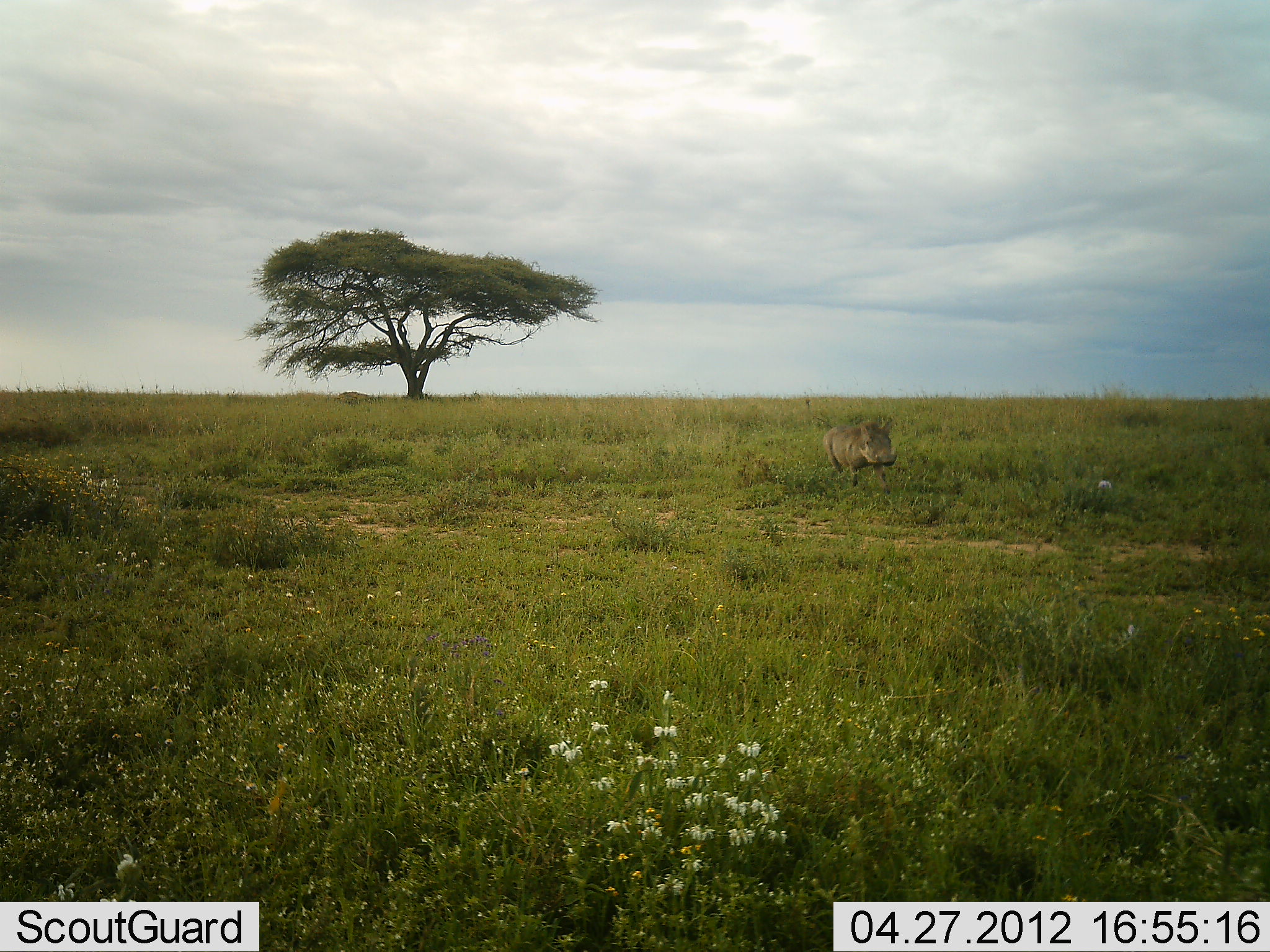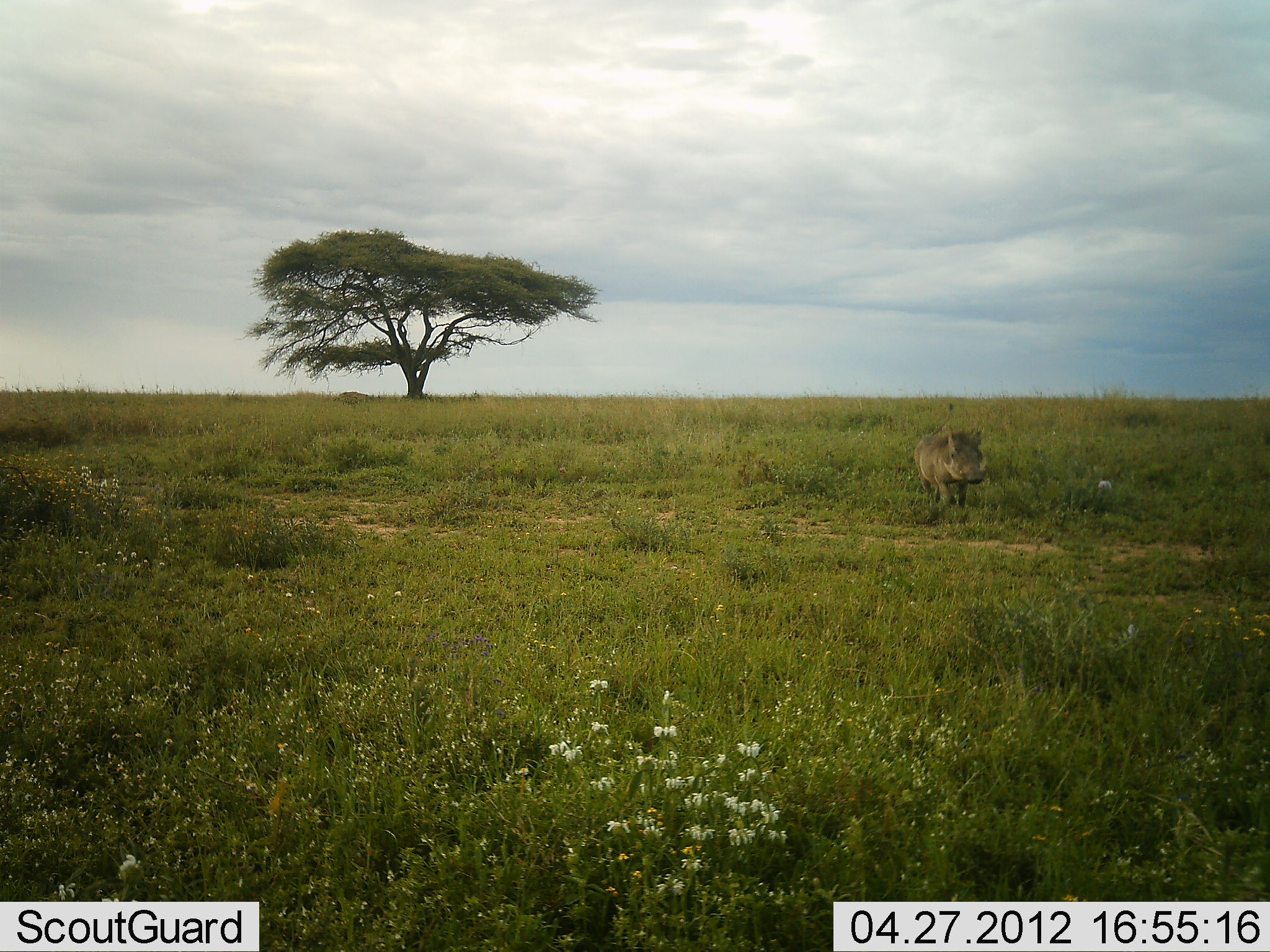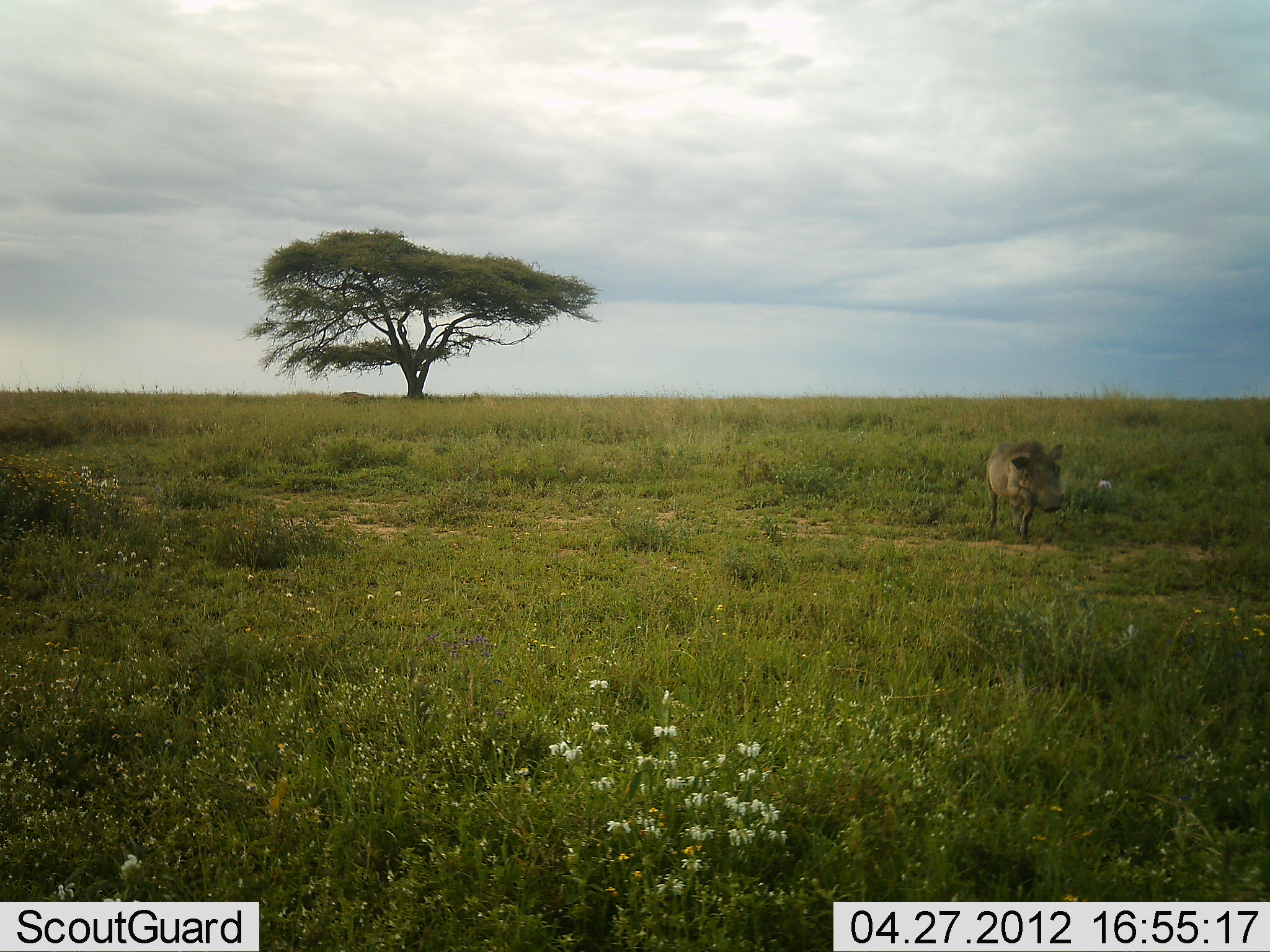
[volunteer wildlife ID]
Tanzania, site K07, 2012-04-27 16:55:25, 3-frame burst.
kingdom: Animalia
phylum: Chordata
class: Mammalia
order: Artiodactyla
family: Suidae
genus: Phacochoerus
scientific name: Phacochoerus africanus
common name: warthog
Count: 1.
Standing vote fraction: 0%.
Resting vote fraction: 0%.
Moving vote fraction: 100%.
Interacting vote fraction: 0%.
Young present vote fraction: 0%.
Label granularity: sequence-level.